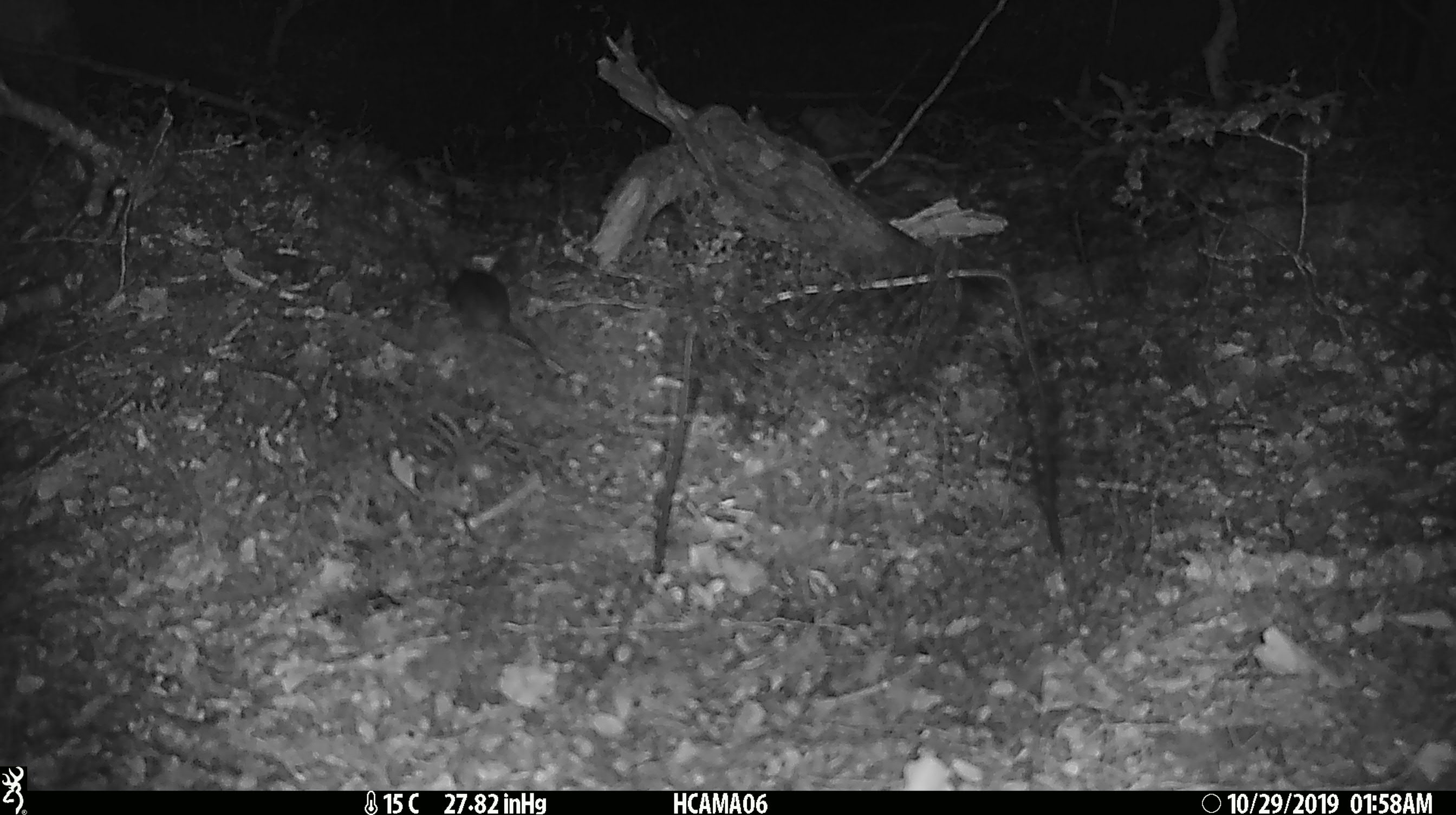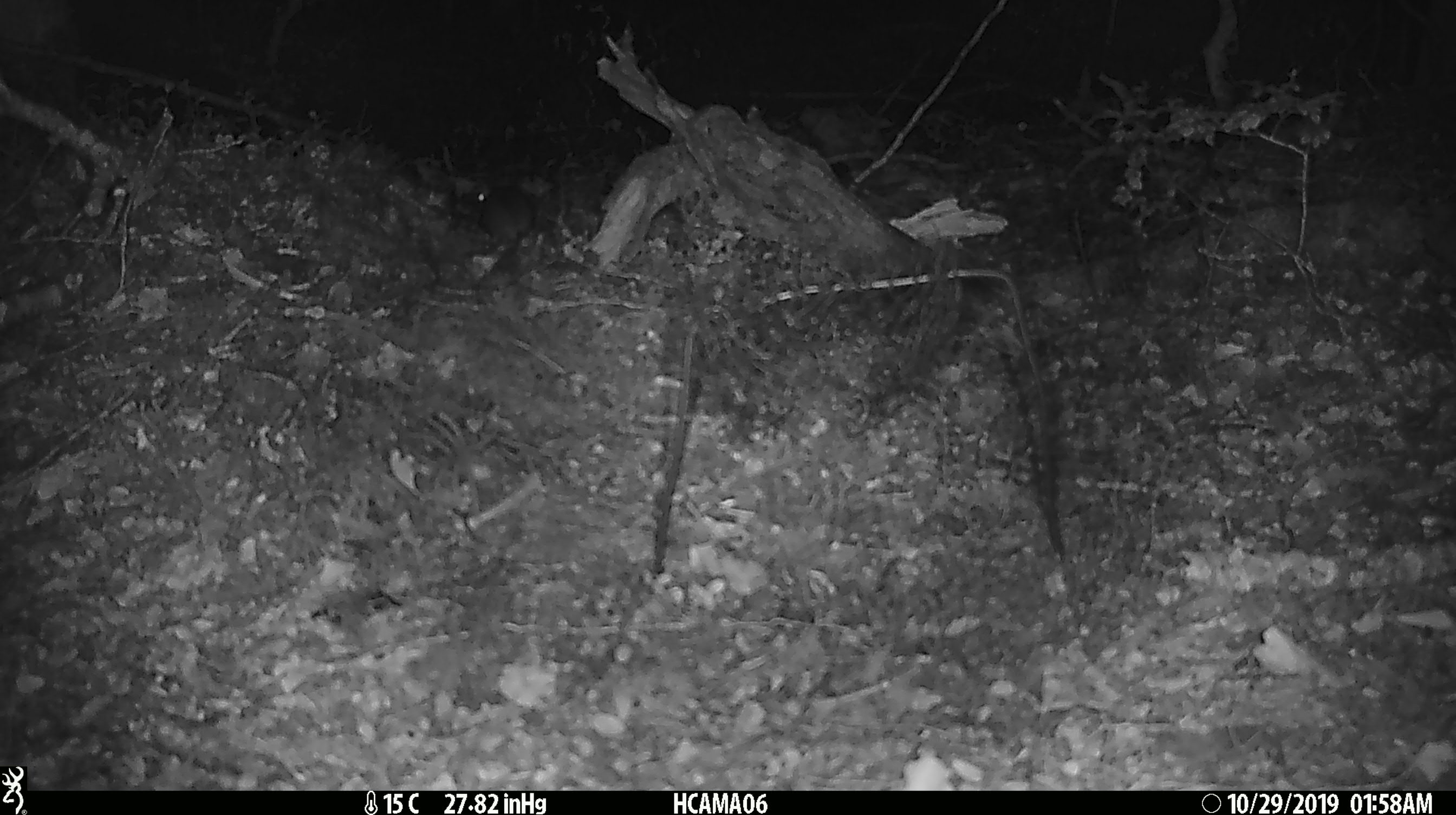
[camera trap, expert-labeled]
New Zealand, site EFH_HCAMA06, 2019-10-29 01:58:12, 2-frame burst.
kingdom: Animalia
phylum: Chordata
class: Mammalia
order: Rodentia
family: Muridae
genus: Mus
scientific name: Mus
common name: mouse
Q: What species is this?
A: Mouse (Mus).